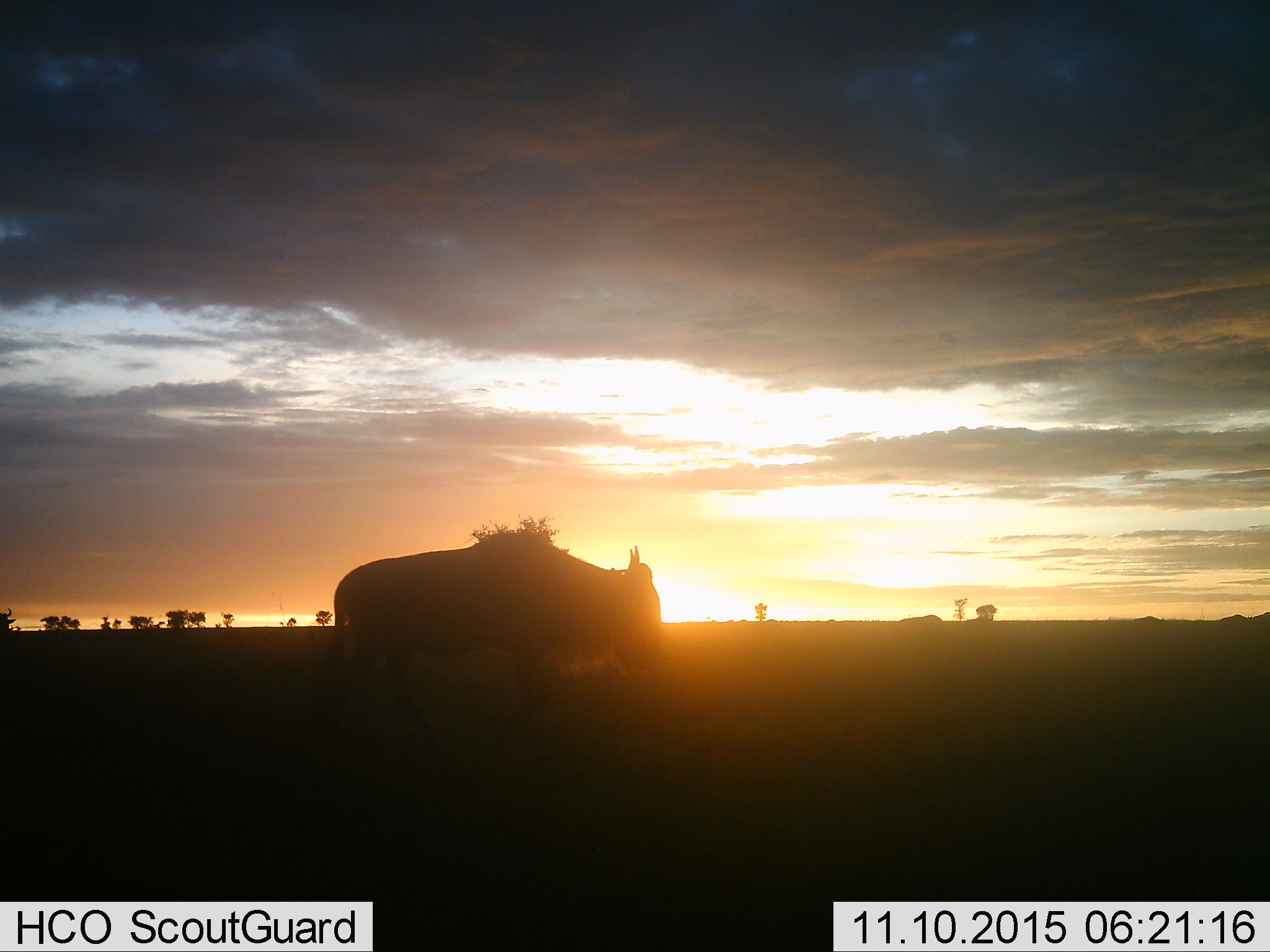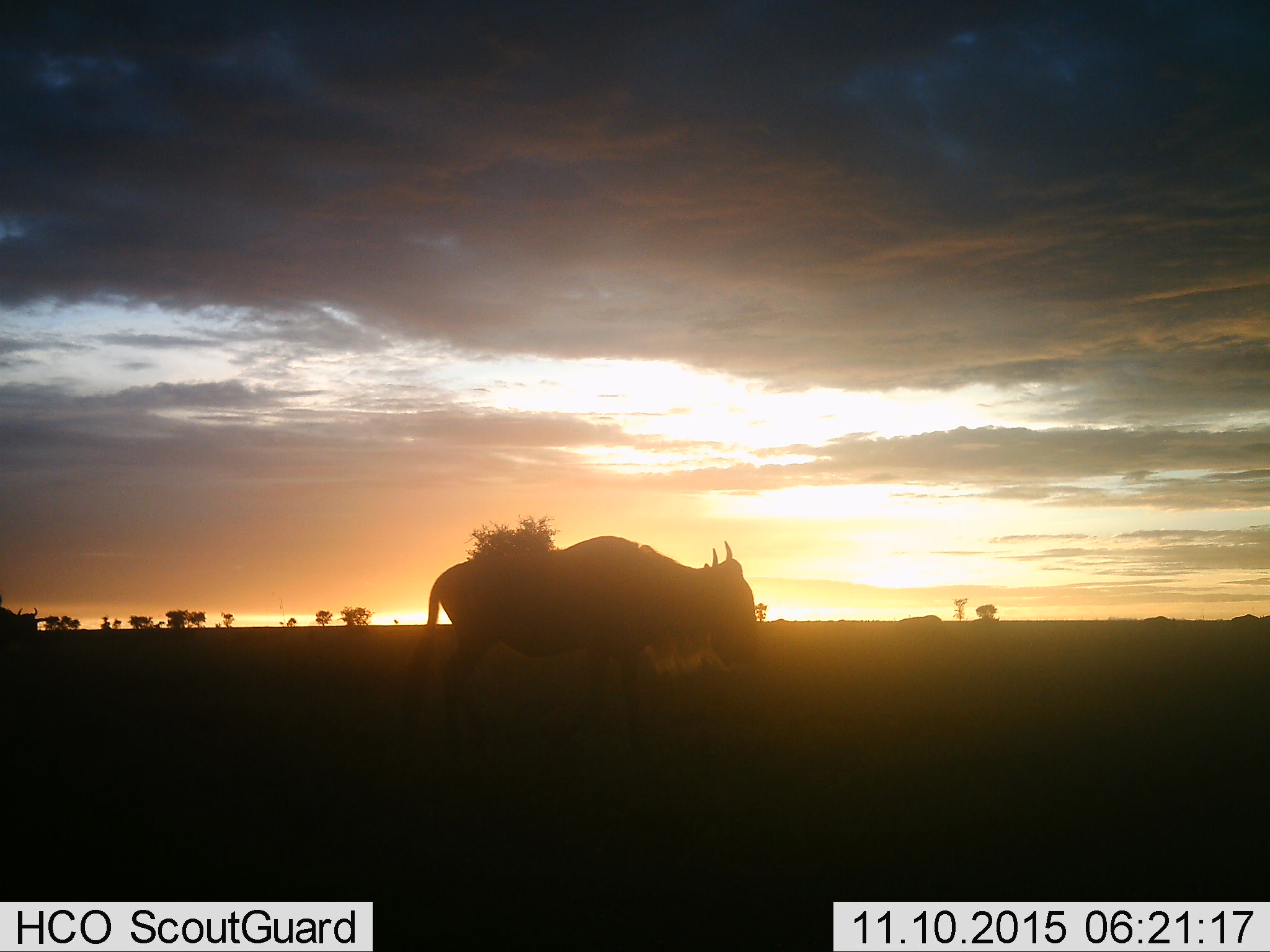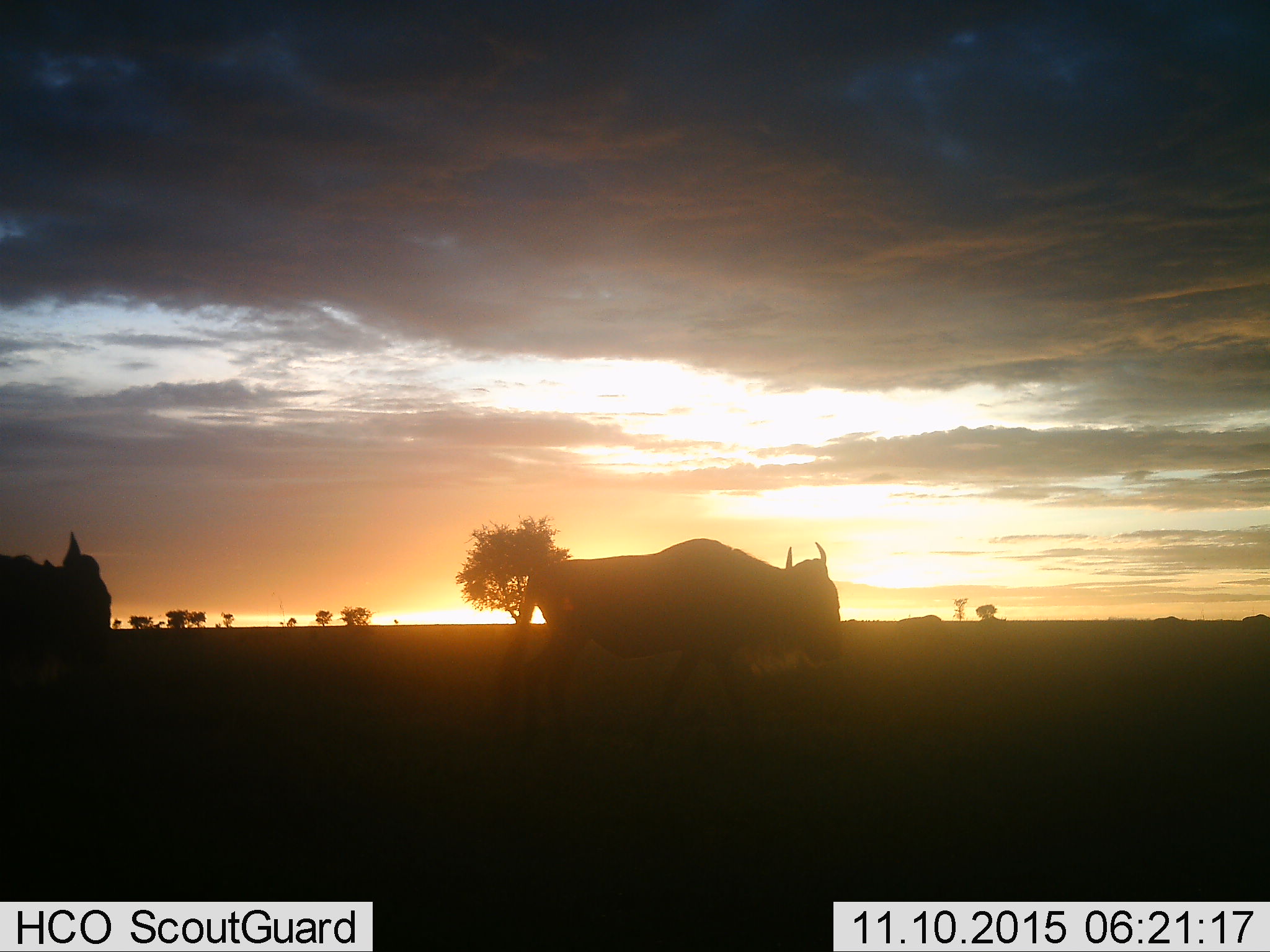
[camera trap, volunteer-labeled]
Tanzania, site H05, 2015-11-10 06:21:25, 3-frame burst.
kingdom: Animalia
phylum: Chordata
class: Mammalia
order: Artiodactyla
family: Bovidae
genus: Connochaetes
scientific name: Connochaetes taurinus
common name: blue wildebeest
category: wildebeest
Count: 2.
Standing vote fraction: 22%.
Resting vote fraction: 0%.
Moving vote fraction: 89%.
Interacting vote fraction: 0%.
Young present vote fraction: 0%.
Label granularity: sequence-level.